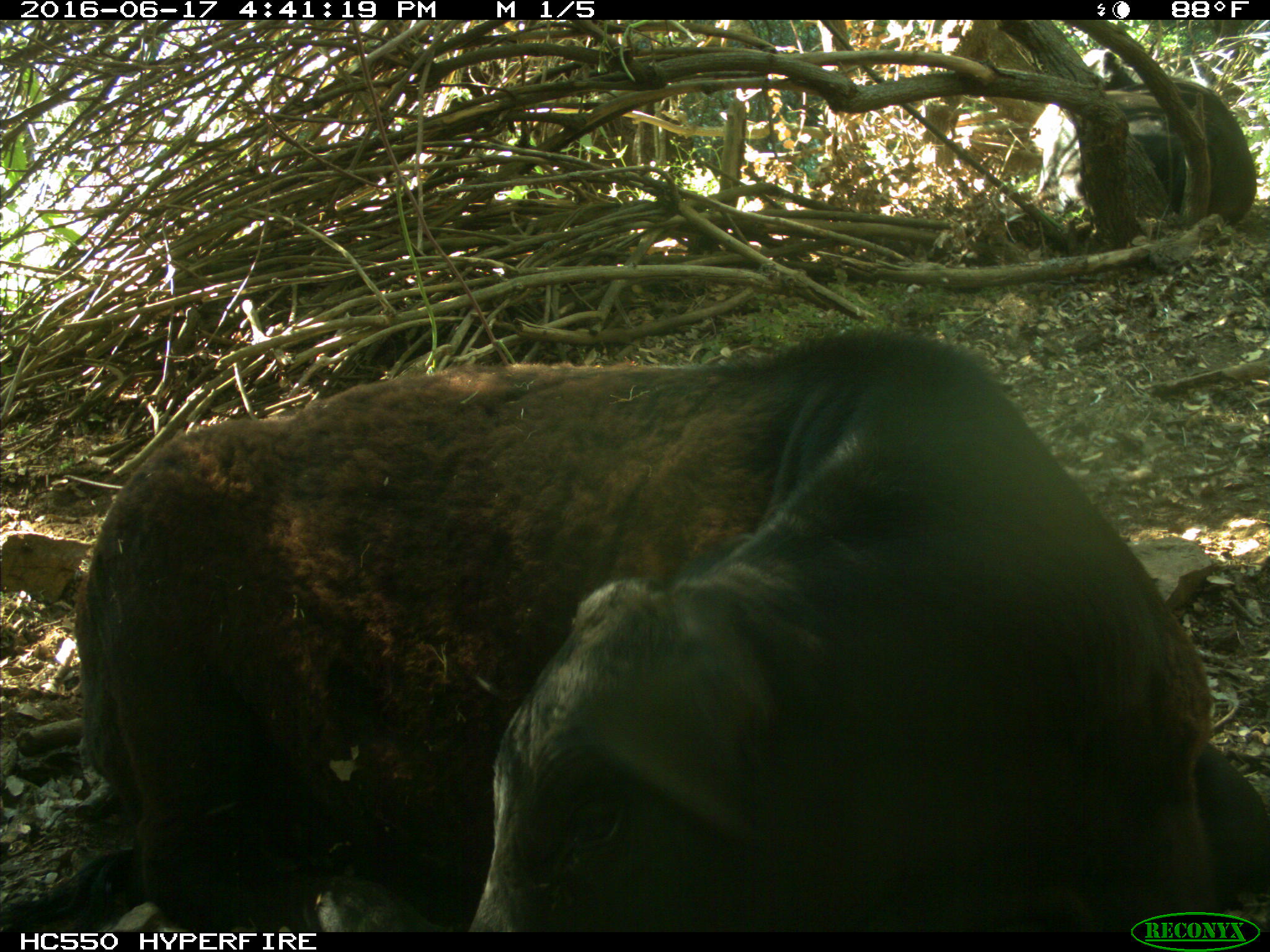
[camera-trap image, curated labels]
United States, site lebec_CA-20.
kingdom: Animalia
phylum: Chordata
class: Mammalia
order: Artiodactyla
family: Bovidae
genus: Bos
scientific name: Bos taurus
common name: domestic cow